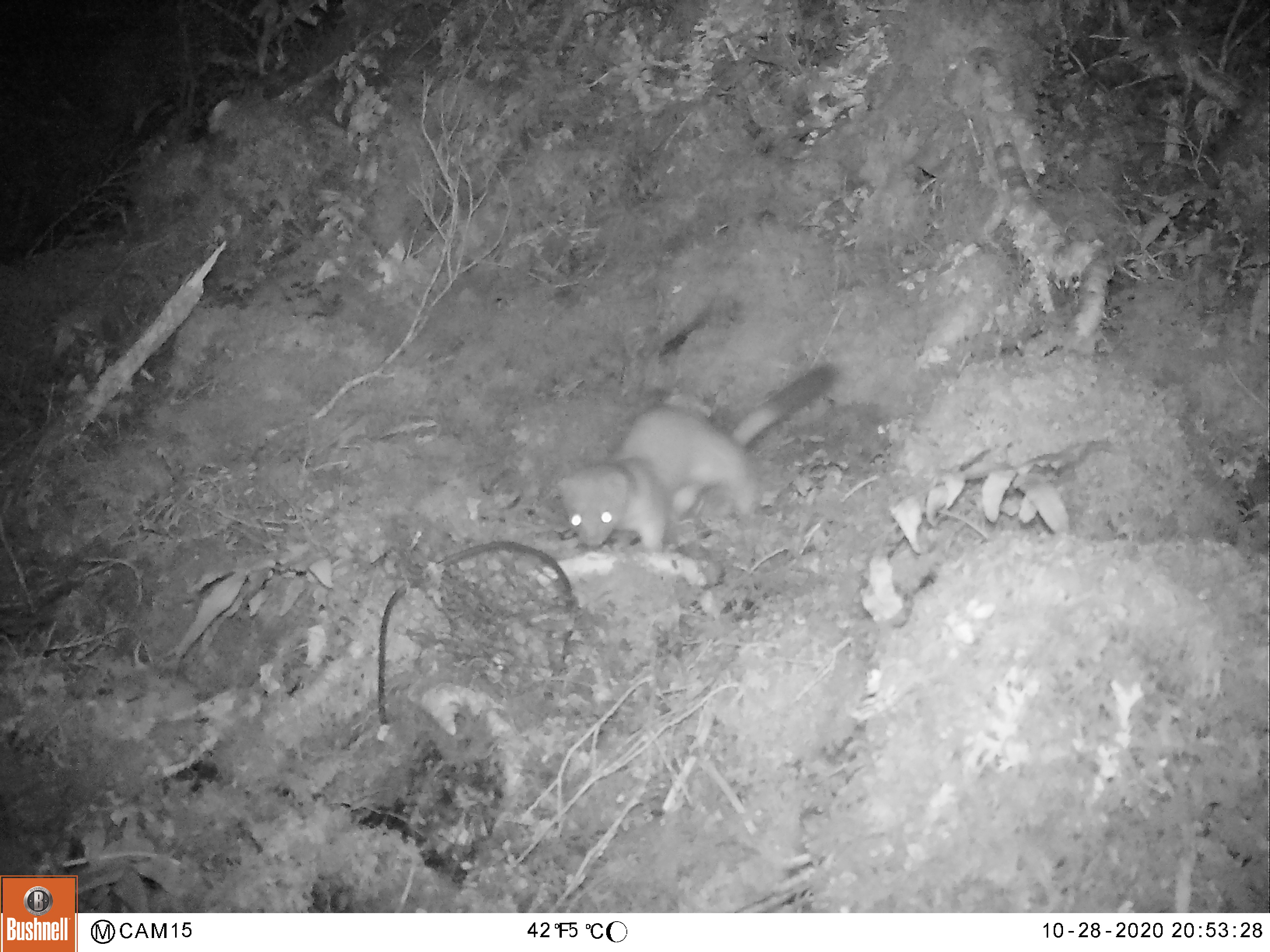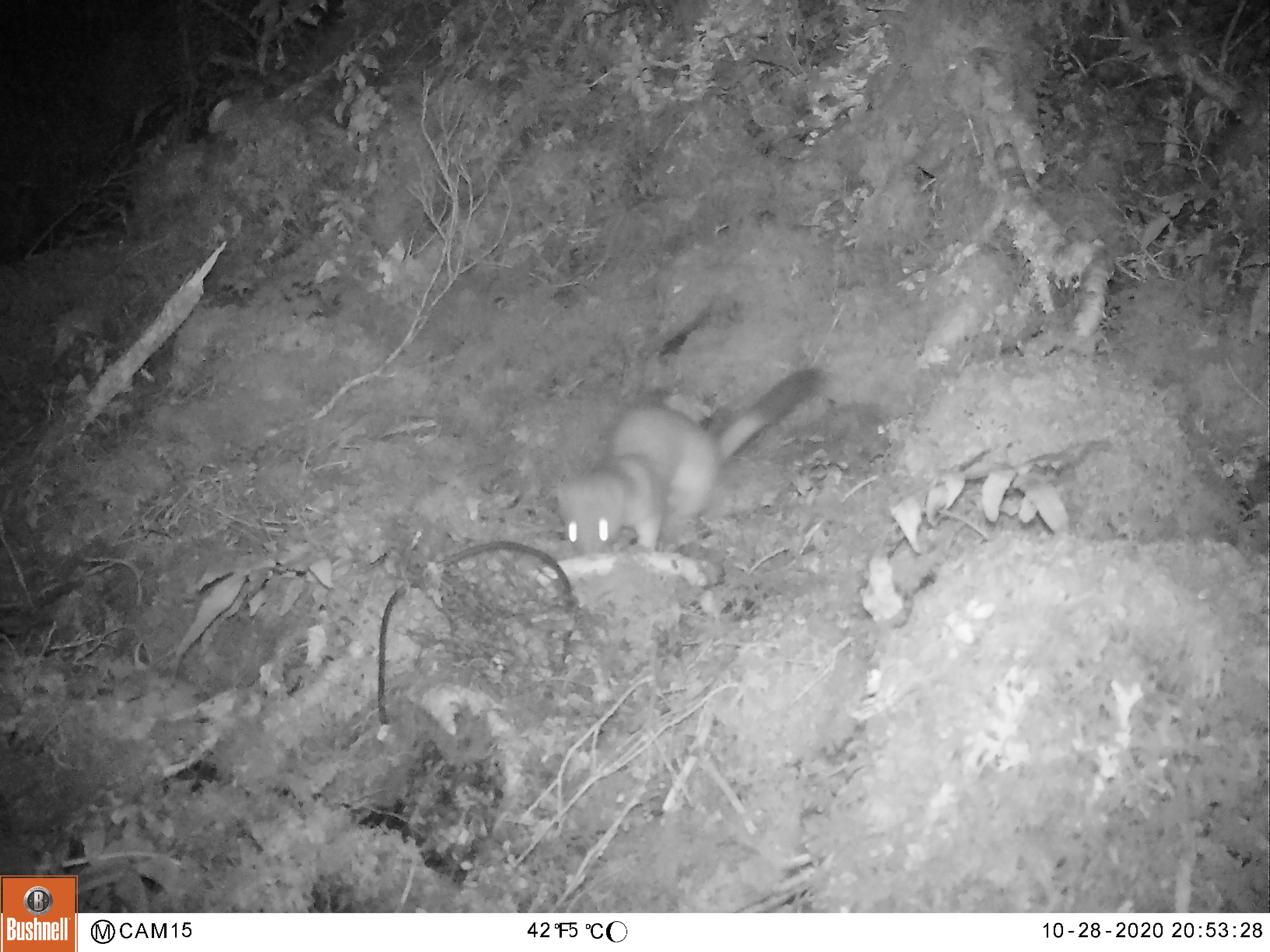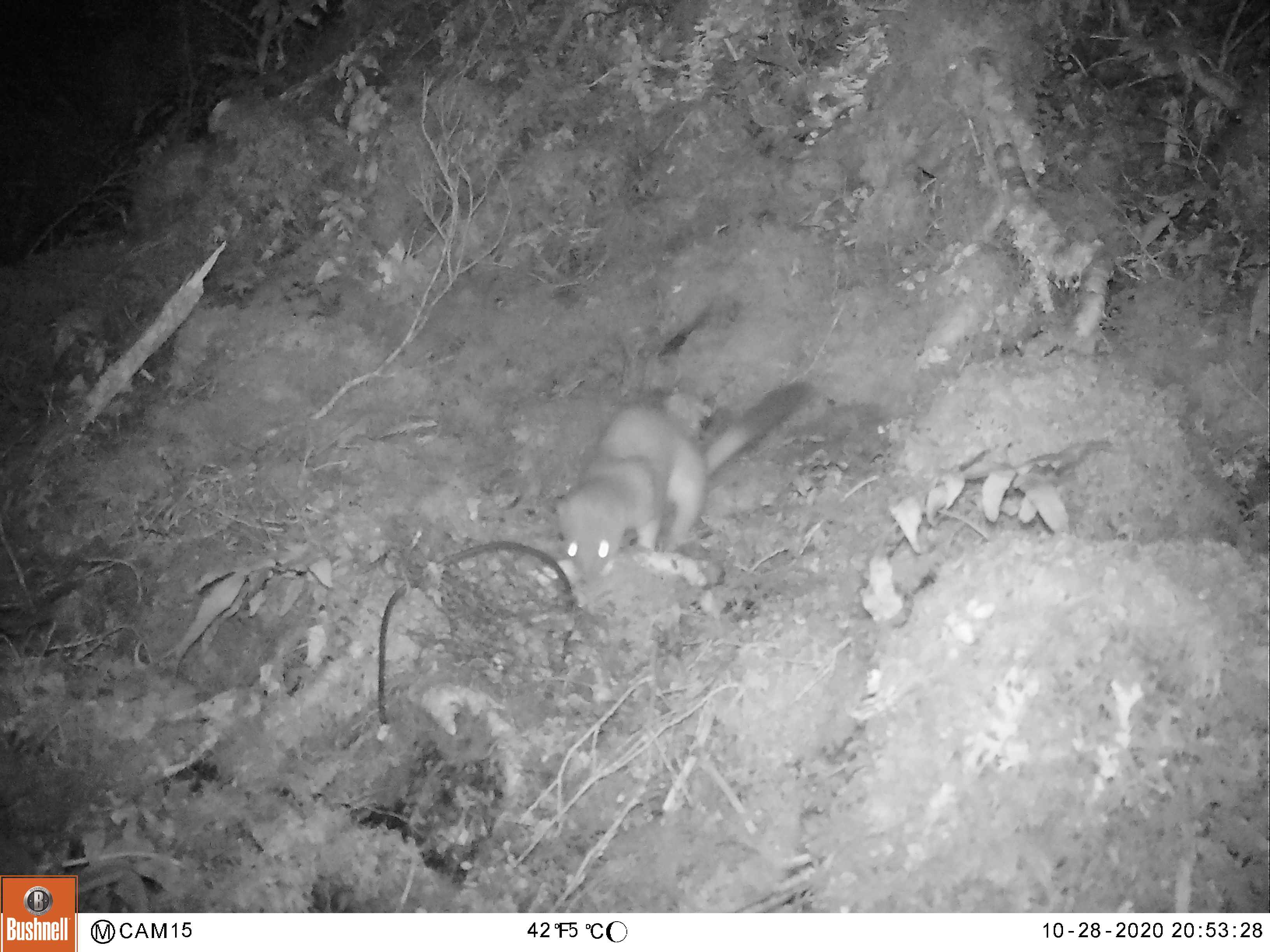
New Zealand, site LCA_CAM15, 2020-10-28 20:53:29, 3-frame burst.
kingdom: Animalia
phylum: Chordata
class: Mammalia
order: Carnivora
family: Mustelidae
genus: Mustela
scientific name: Mustela erminea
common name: stoat